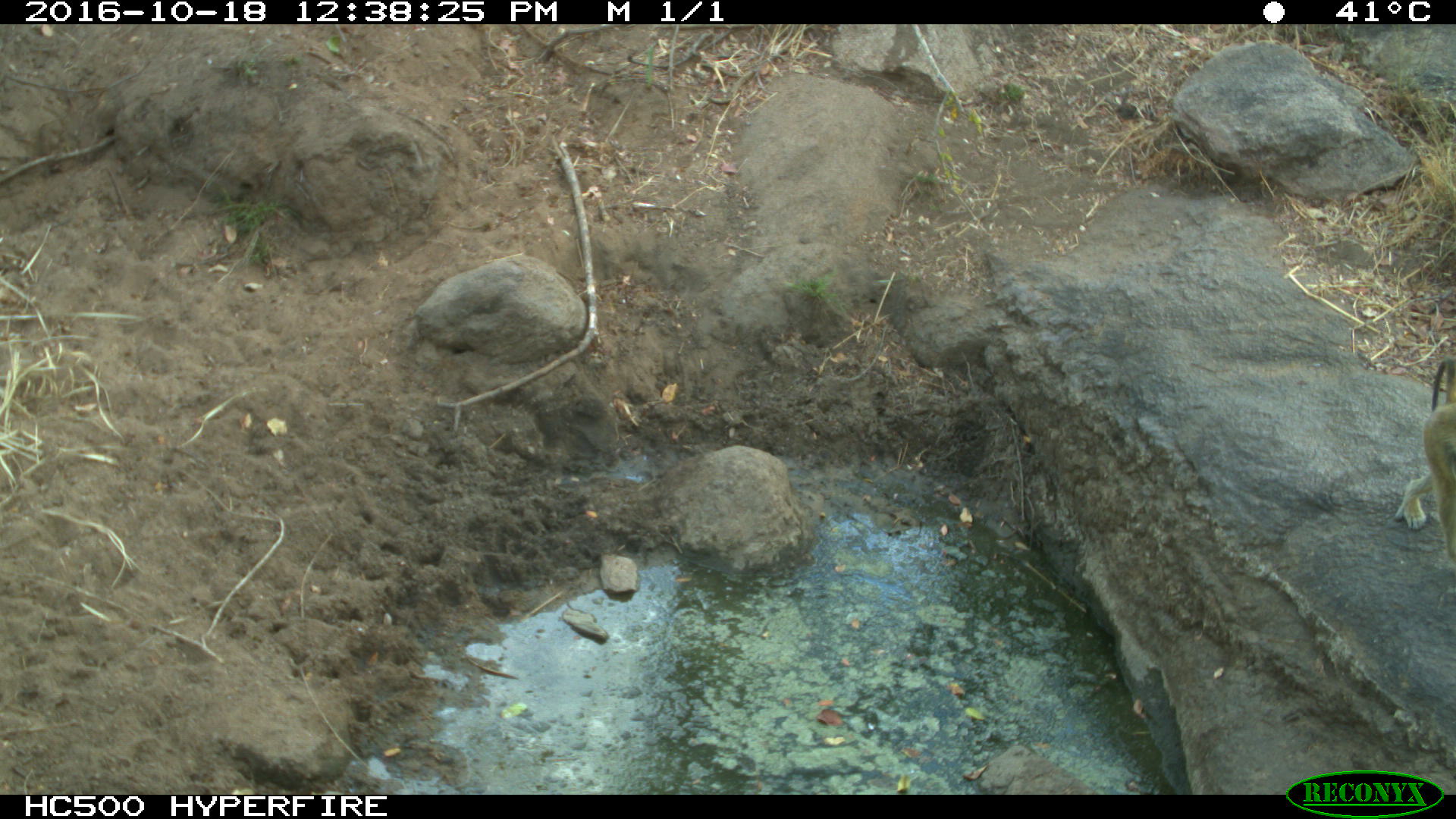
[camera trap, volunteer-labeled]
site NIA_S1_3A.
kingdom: Animalia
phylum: Chordata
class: Mammalia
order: Primates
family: Cercopithecidae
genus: Papio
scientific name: Papio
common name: baboon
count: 1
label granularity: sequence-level